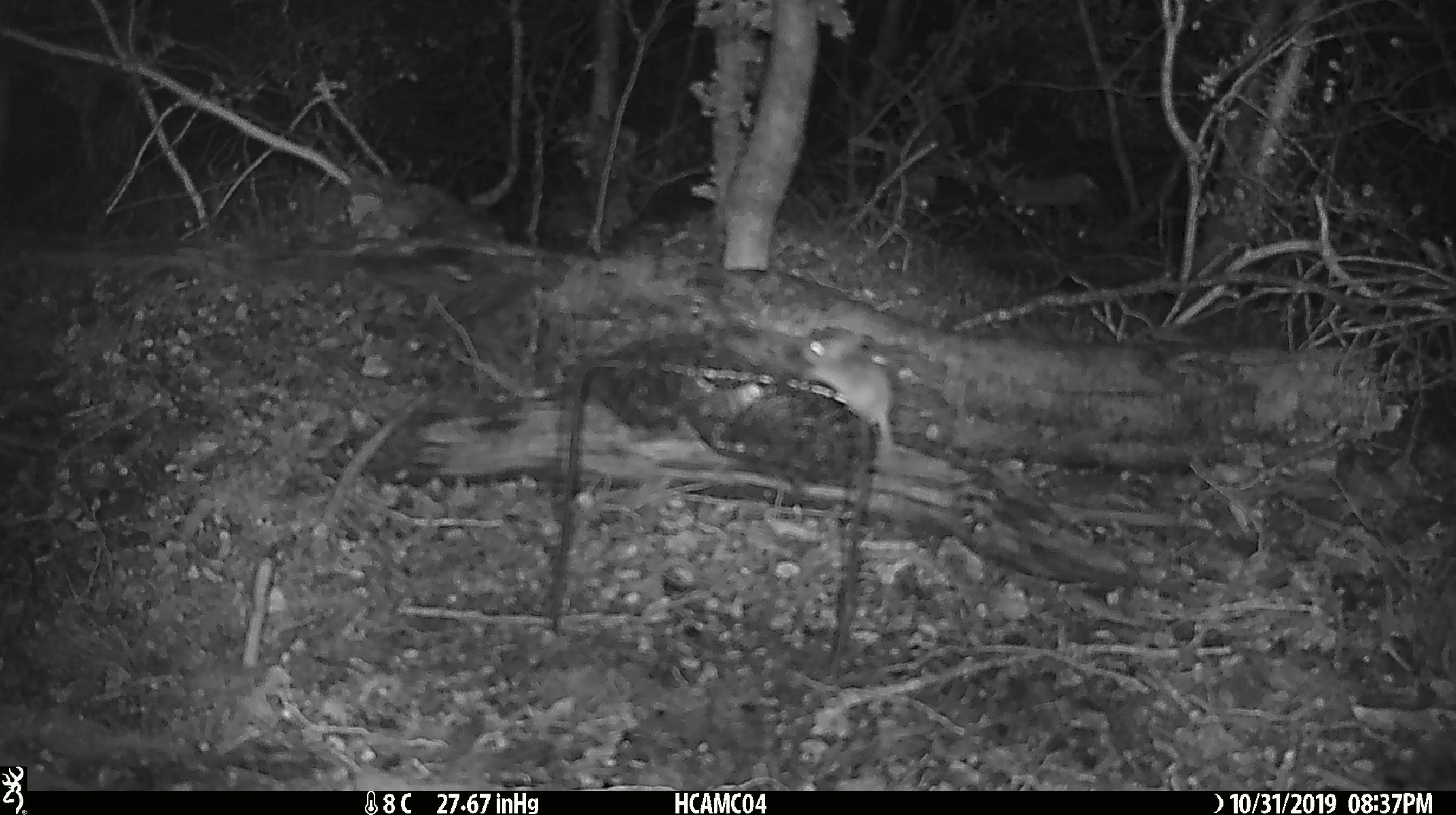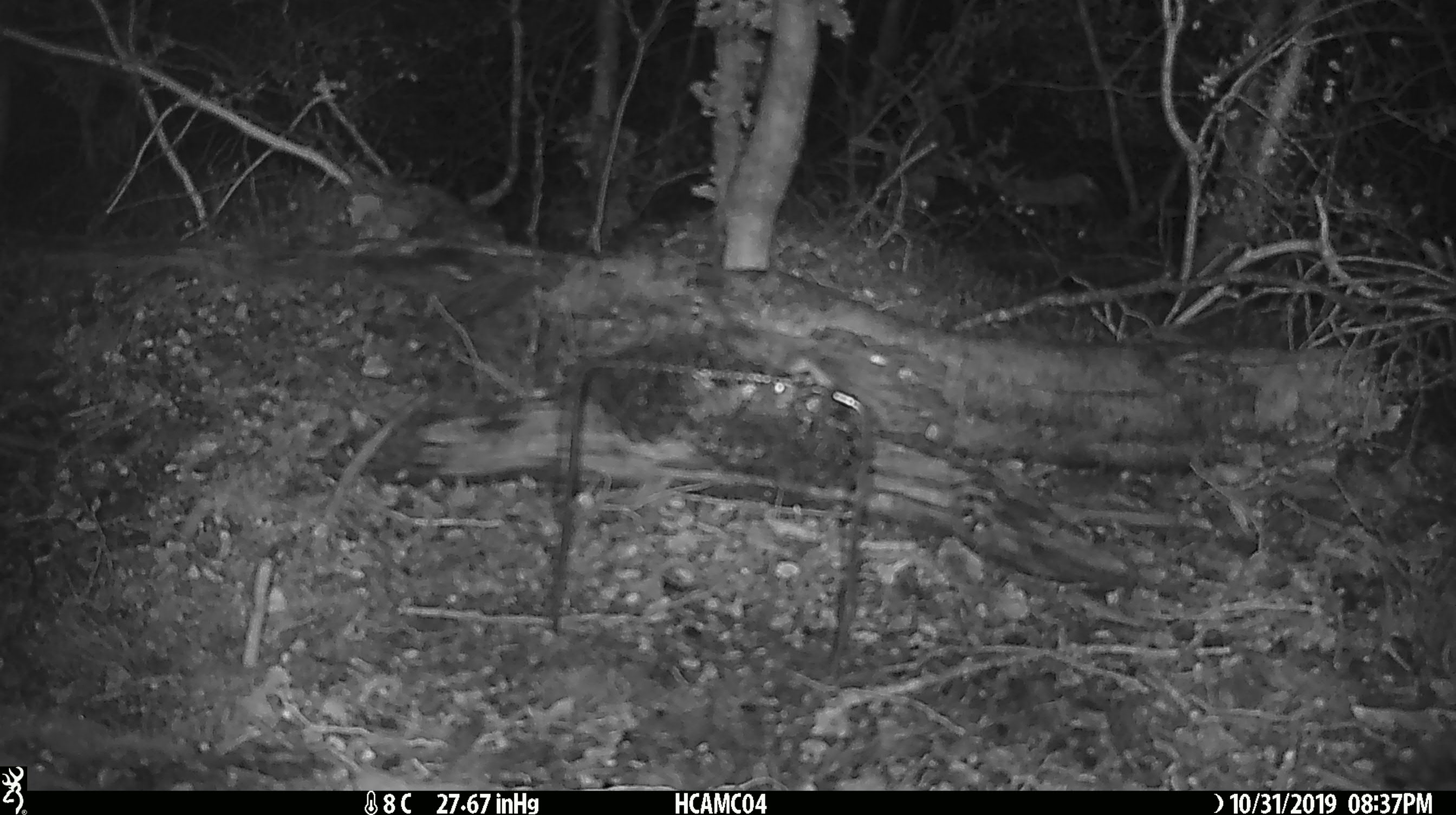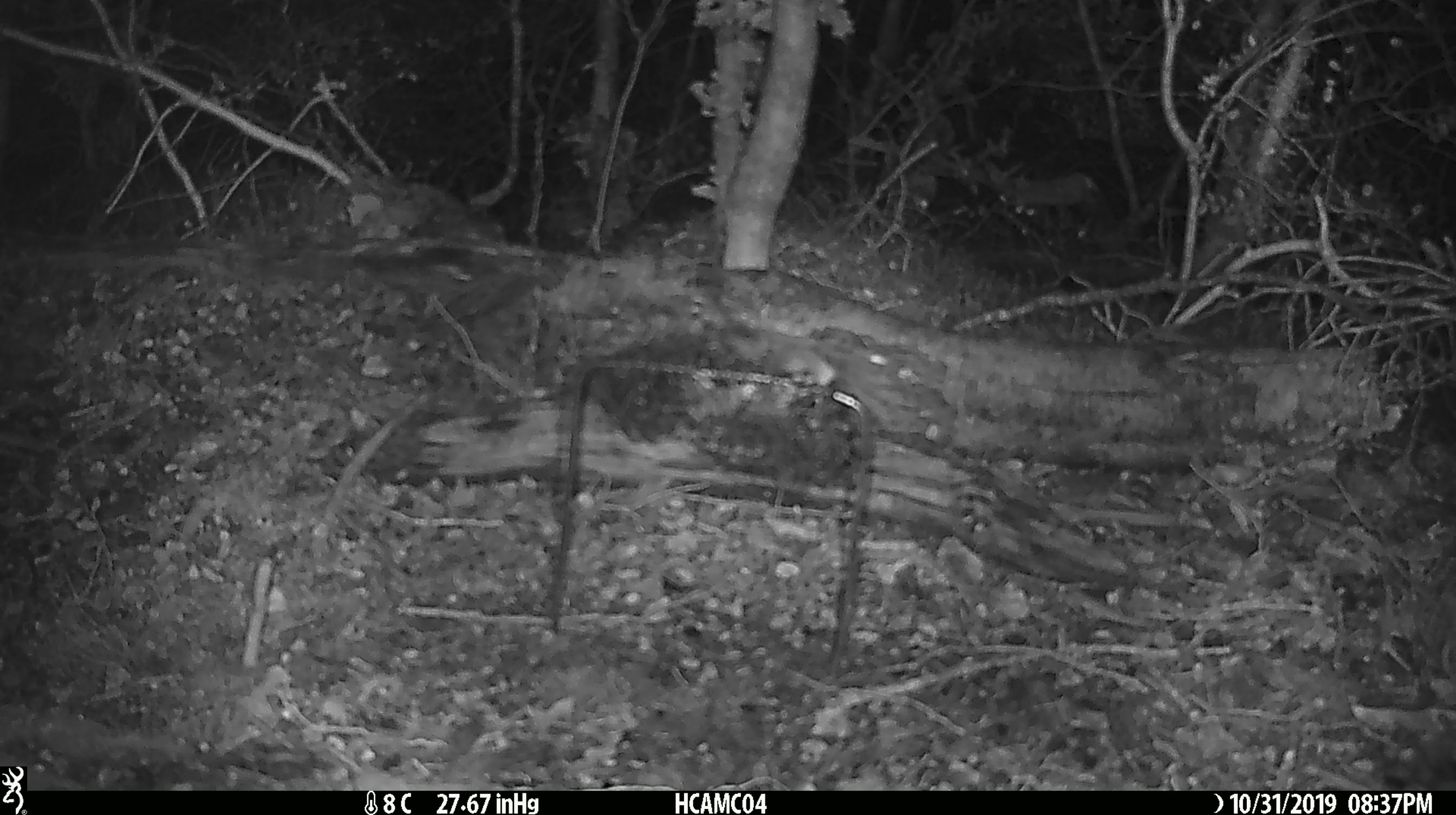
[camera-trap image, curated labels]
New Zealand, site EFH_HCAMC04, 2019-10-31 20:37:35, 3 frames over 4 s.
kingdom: Animalia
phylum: Chordata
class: Mammalia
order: Rodentia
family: Muridae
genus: Mus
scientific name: Mus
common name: mouse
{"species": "mouse (Mus)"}